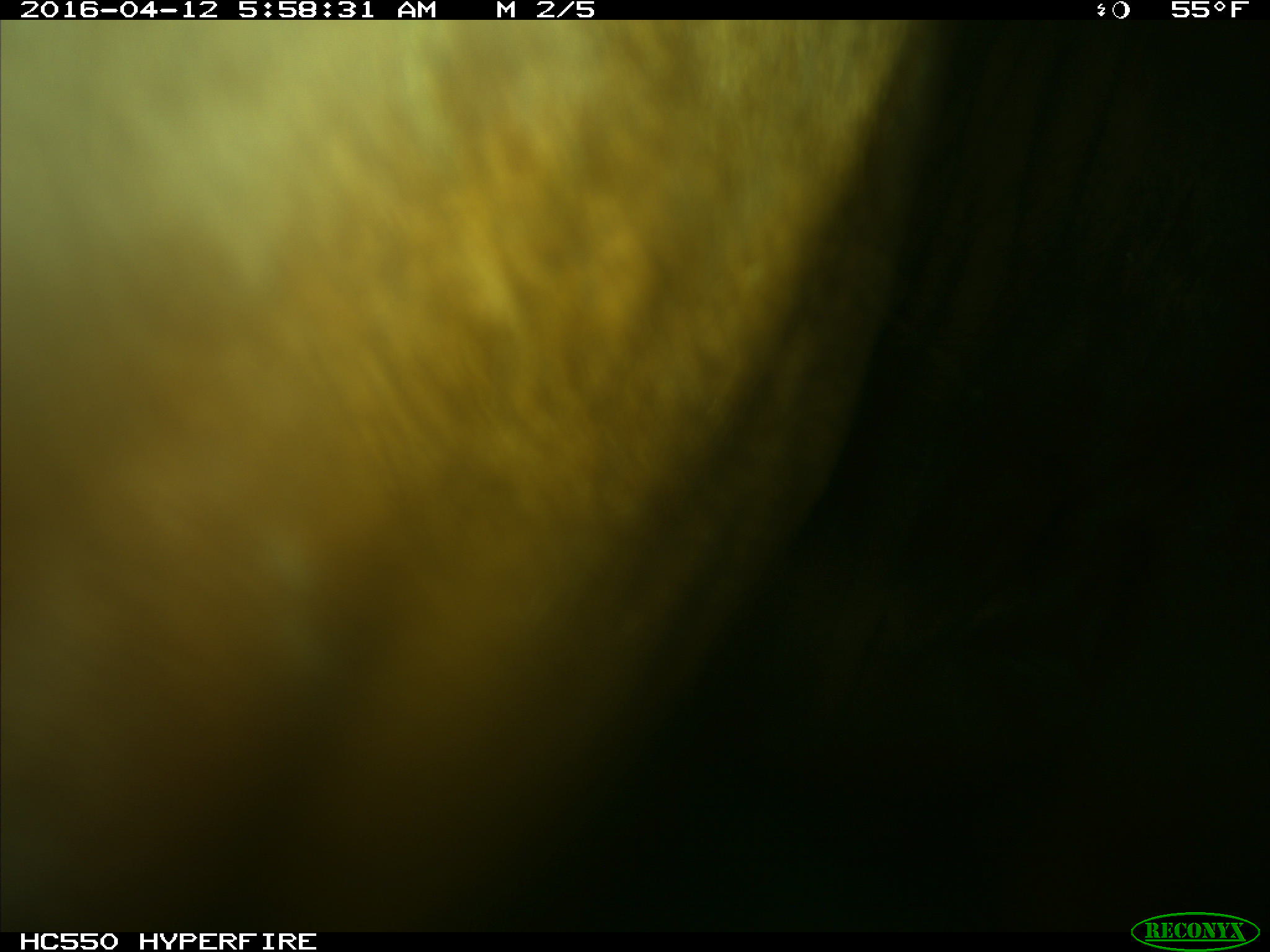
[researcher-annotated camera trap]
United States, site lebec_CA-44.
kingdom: Animalia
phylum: Chordata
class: Mammalia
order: Artiodactyla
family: Bovidae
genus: Bos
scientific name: Bos taurus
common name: domestic cow